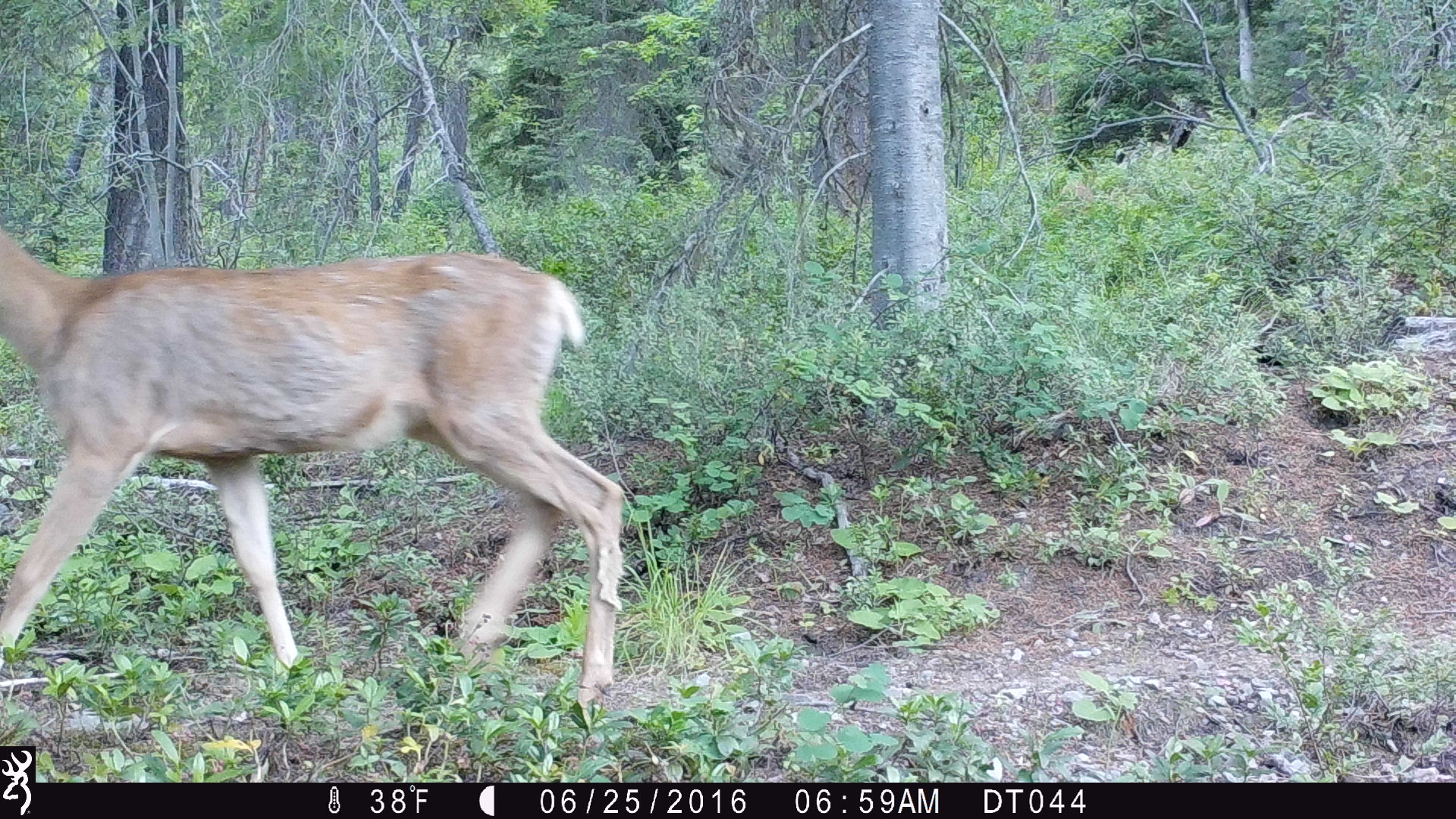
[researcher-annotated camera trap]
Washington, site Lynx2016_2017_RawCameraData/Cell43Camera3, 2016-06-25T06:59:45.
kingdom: Animalia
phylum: Chordata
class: Mammalia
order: Artiodactyla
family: Cervidae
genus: Odocoileus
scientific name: Odocoileus hemionus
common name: mule deer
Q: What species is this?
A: Odocoileus hemionus (mule deer).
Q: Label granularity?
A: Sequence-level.